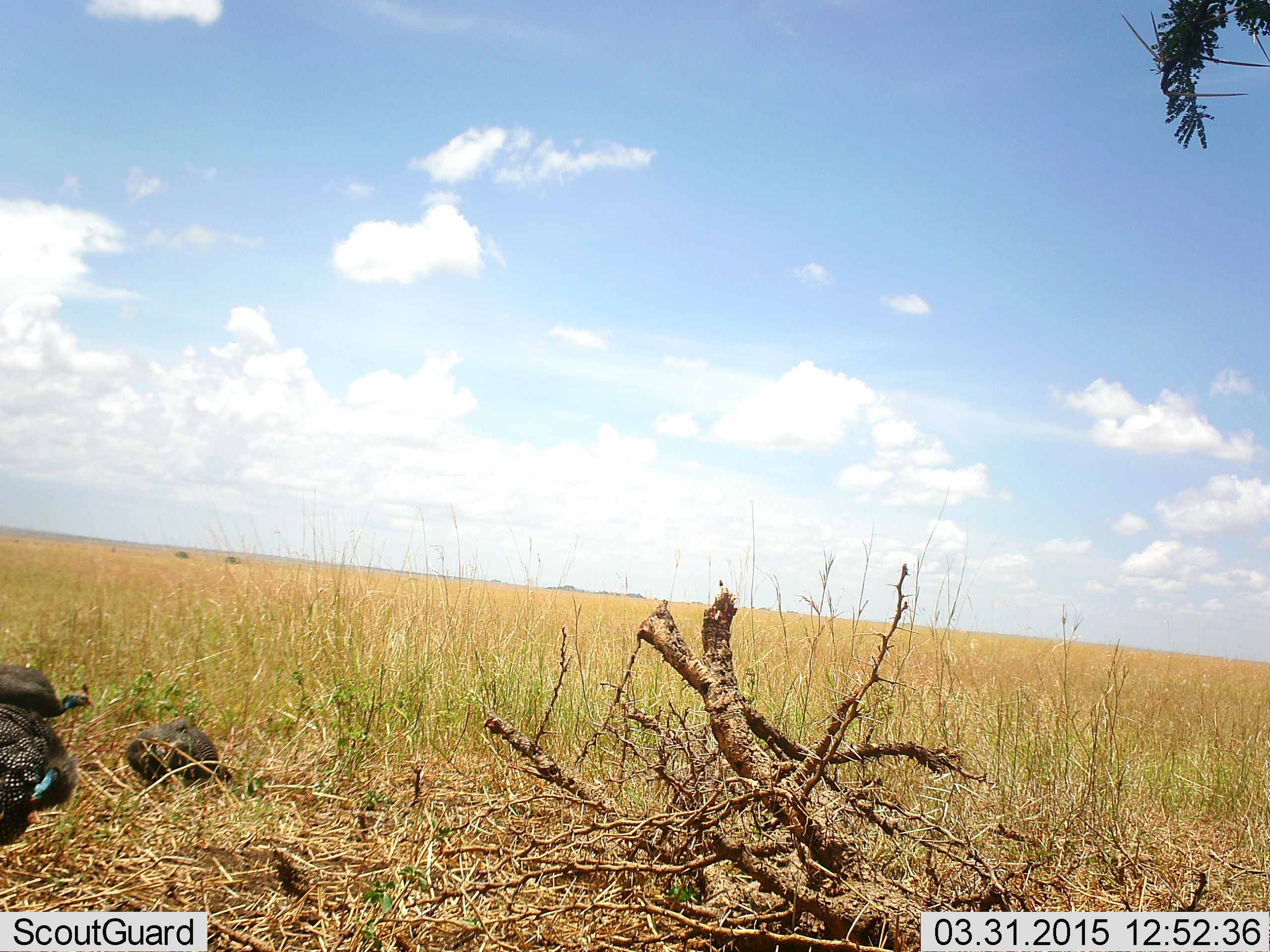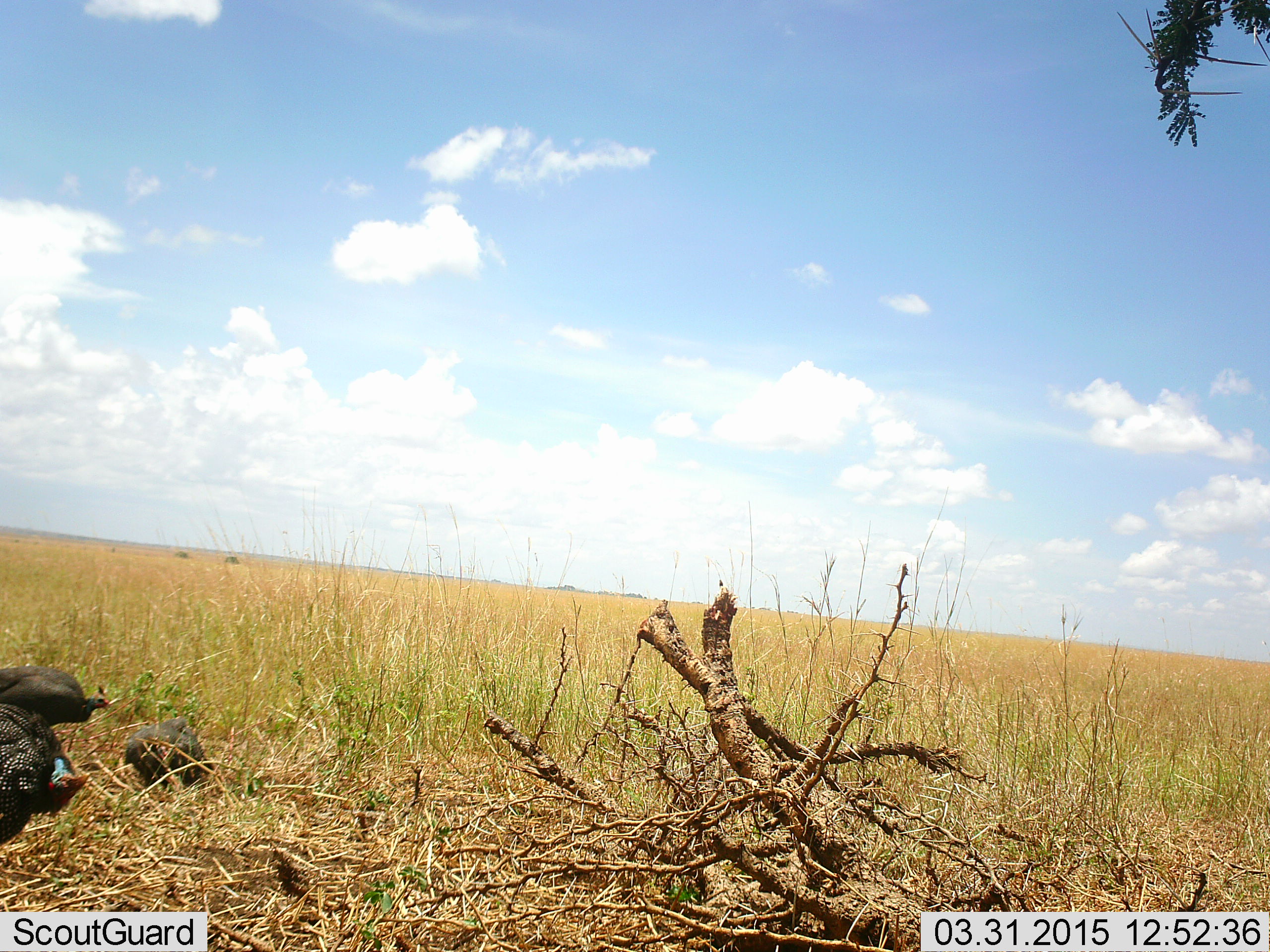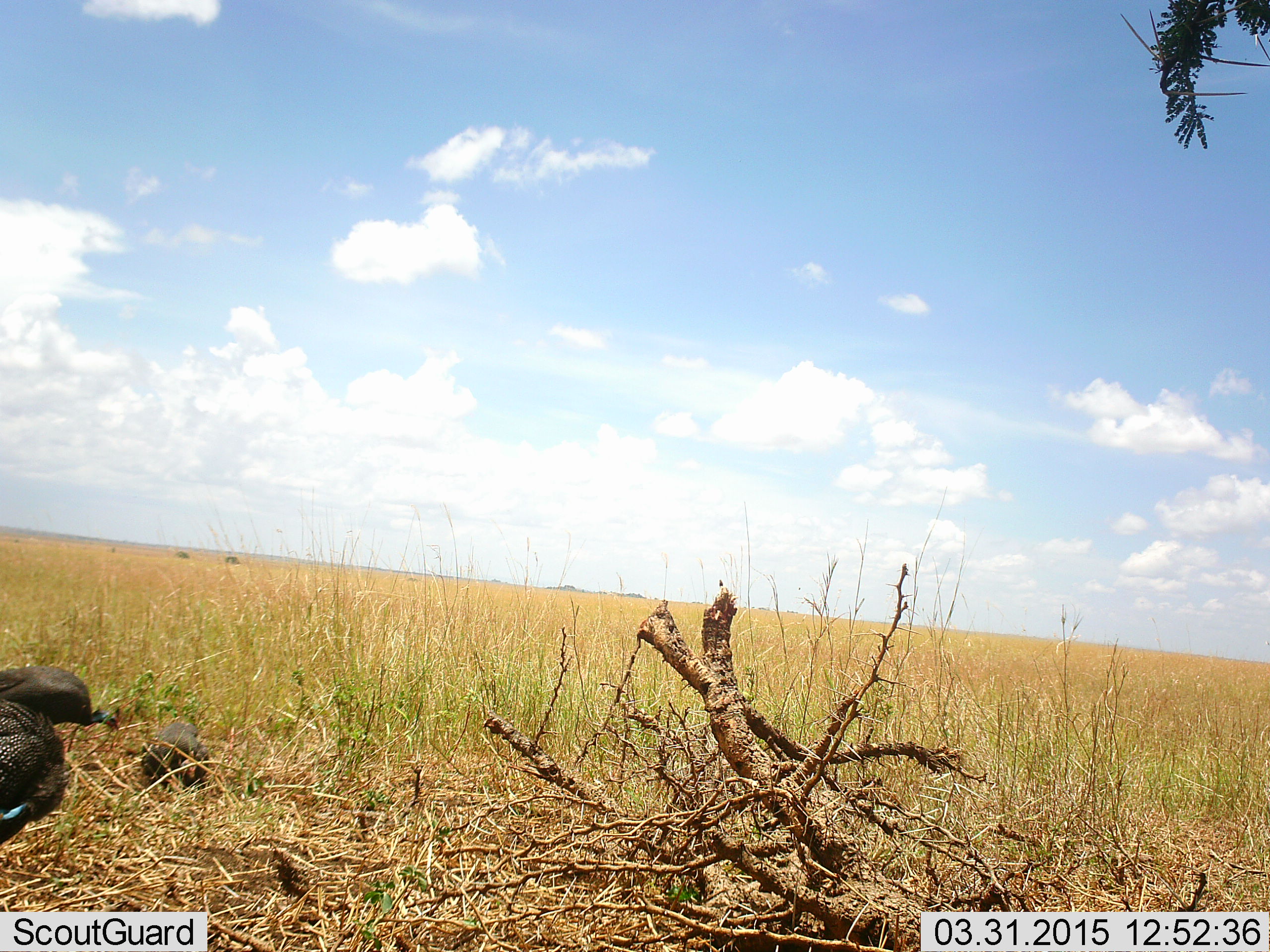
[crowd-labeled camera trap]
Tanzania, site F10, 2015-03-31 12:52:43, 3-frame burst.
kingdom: Animalia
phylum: Chordata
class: Aves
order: Galliformes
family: Numididae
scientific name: Numididae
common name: guinea fowl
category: guineafowl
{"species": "guineafowl (guinea fowl) (Numididae)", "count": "3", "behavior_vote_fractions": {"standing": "40%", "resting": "10%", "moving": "0%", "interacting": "0%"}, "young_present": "0%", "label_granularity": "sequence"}